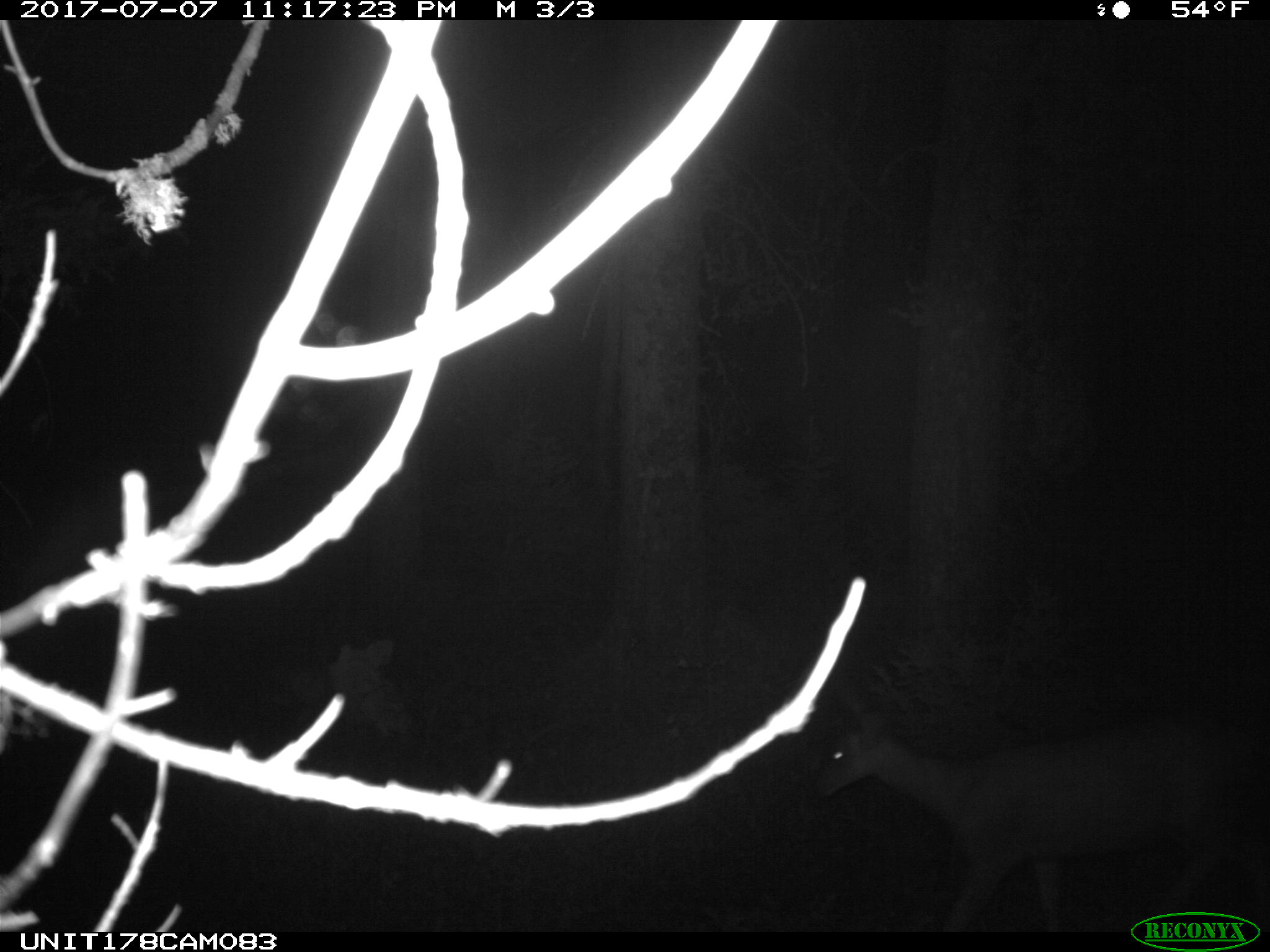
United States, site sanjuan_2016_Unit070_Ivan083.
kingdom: Animalia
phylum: Chordata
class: Mammalia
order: Artiodactyla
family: Cervidae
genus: Odocoileus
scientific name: Odocoileus hemionus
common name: mule deer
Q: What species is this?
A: Odocoileus hemionus (mule deer).